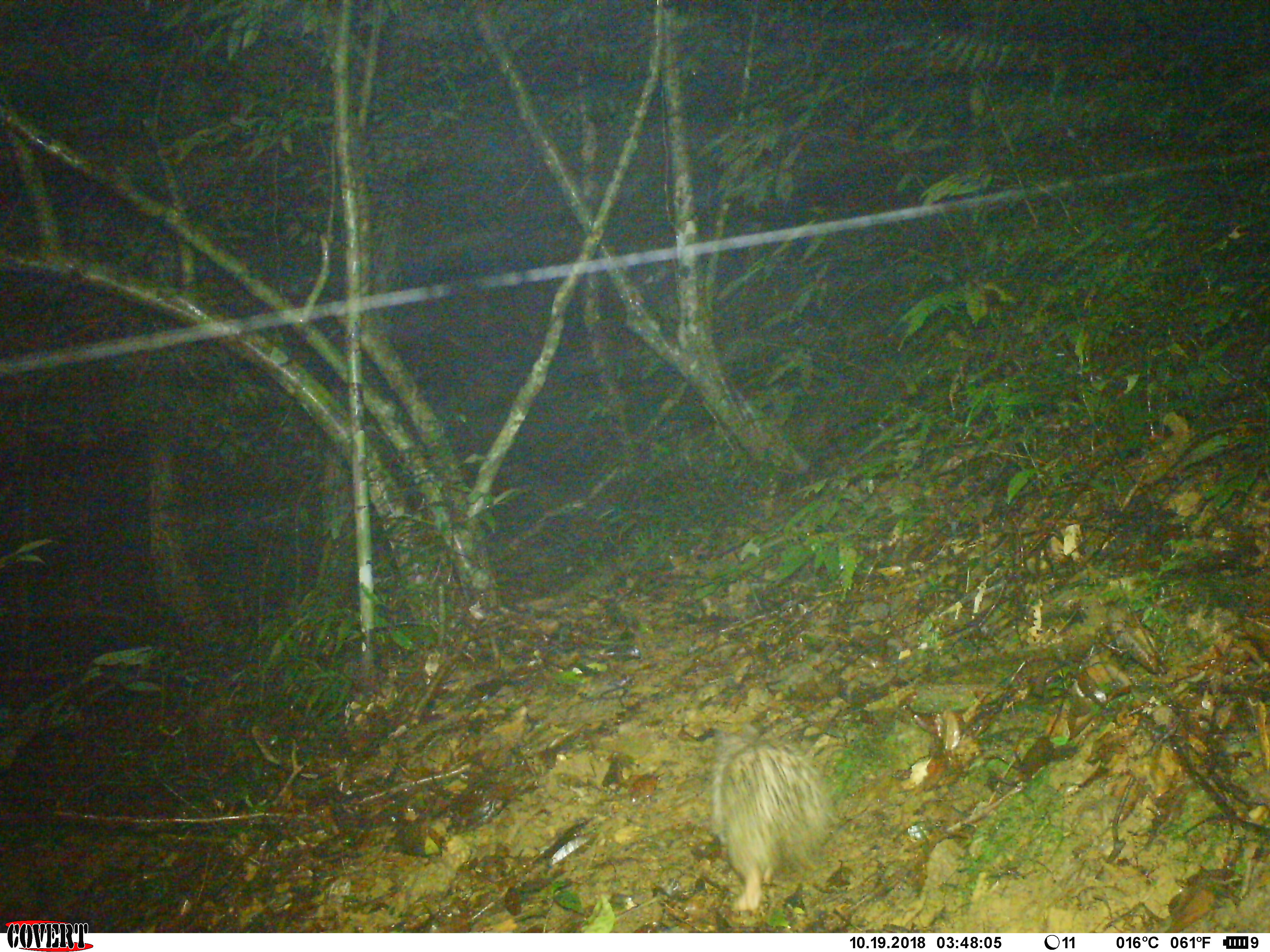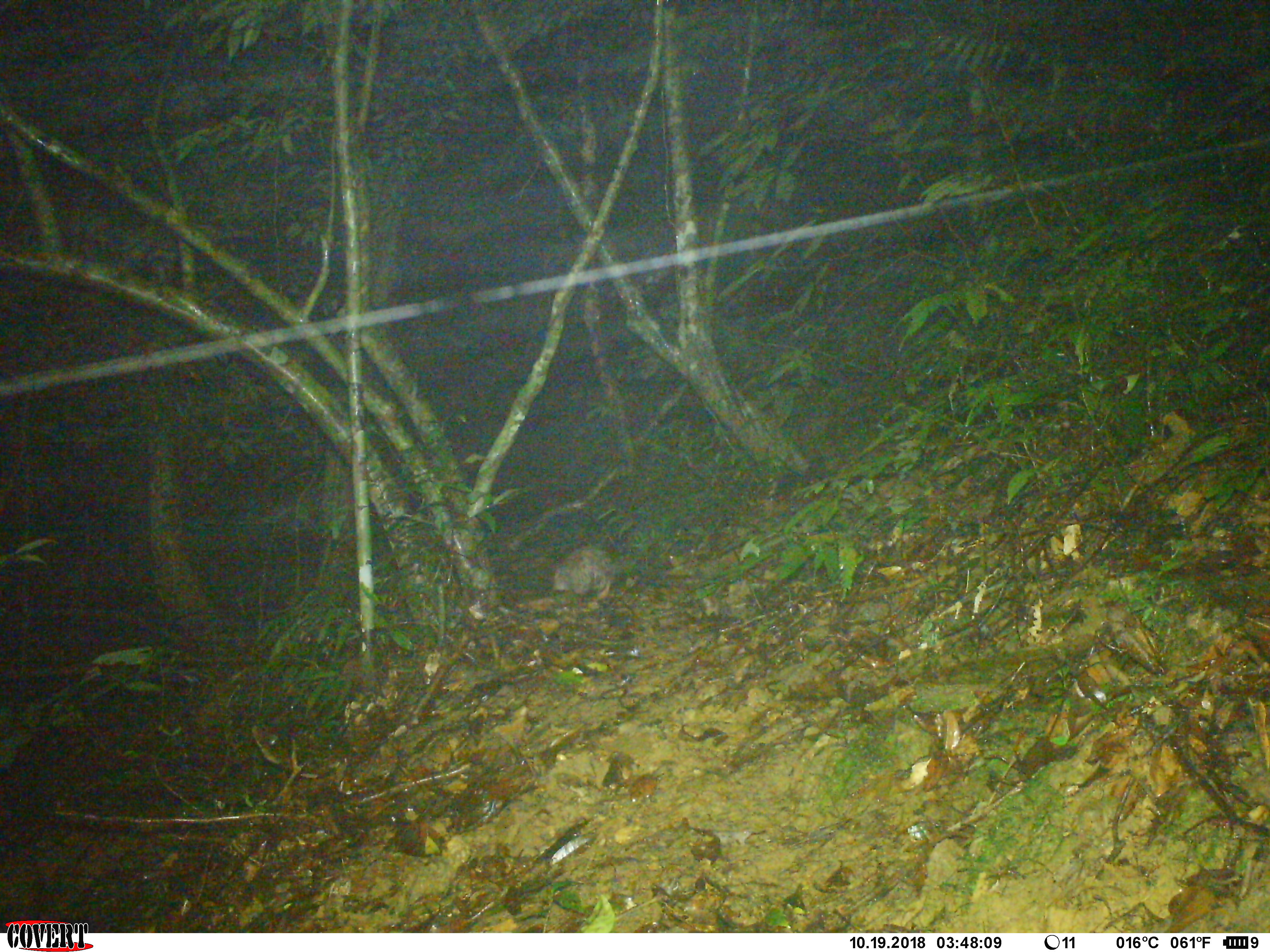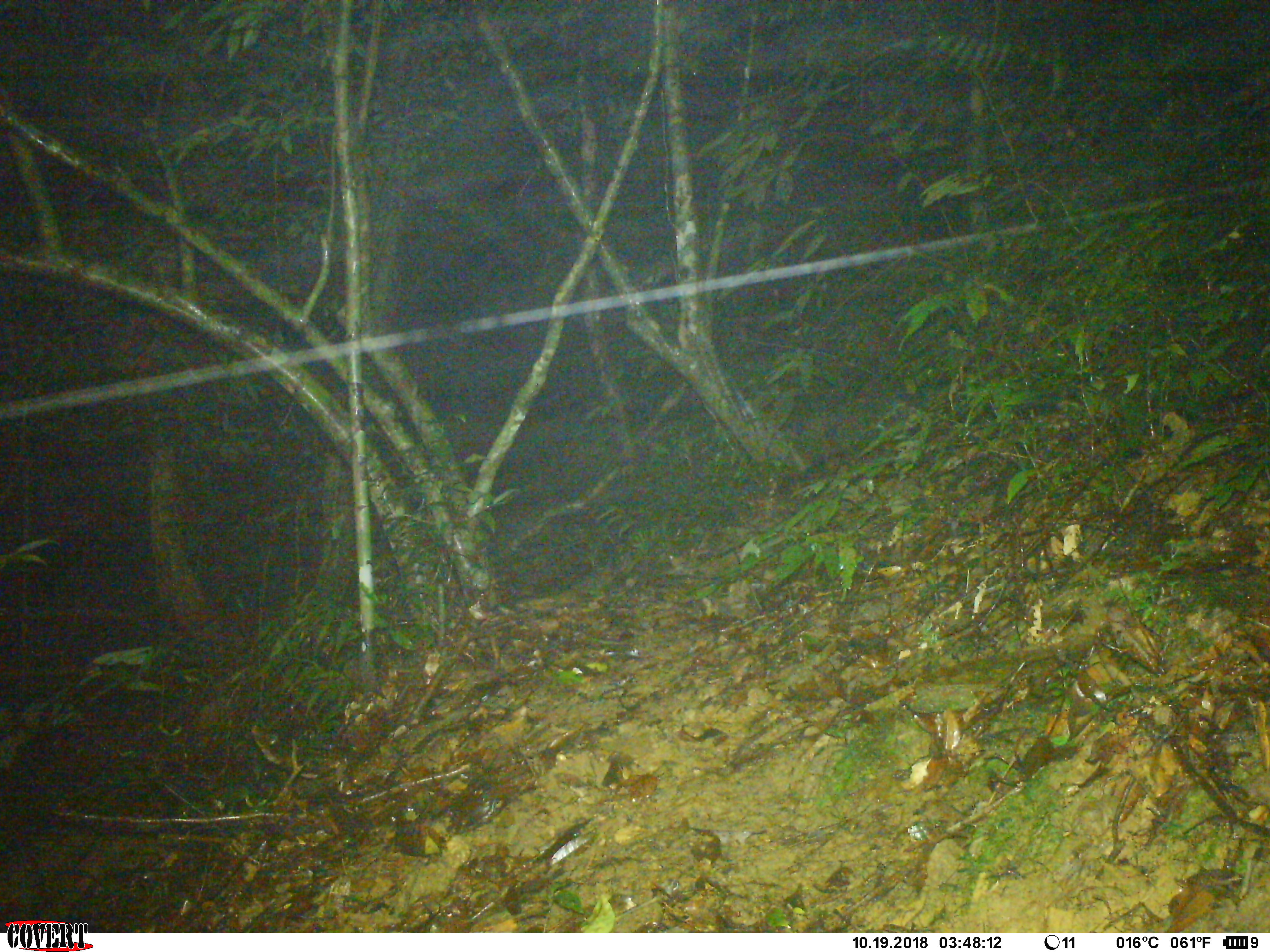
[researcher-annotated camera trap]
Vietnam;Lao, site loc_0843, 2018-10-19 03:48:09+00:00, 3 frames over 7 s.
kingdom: Animalia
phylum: Chordata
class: Mammalia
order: Rodentia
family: Hystricidae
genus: Atherurus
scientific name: Atherurus macrourus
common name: asiatic brush-tailed porcupine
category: asiatic brush tailed porcupine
Asiatic brush tailed porcupine (asiatic brush-tailed porcupine) (Atherurus macrourus). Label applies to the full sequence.